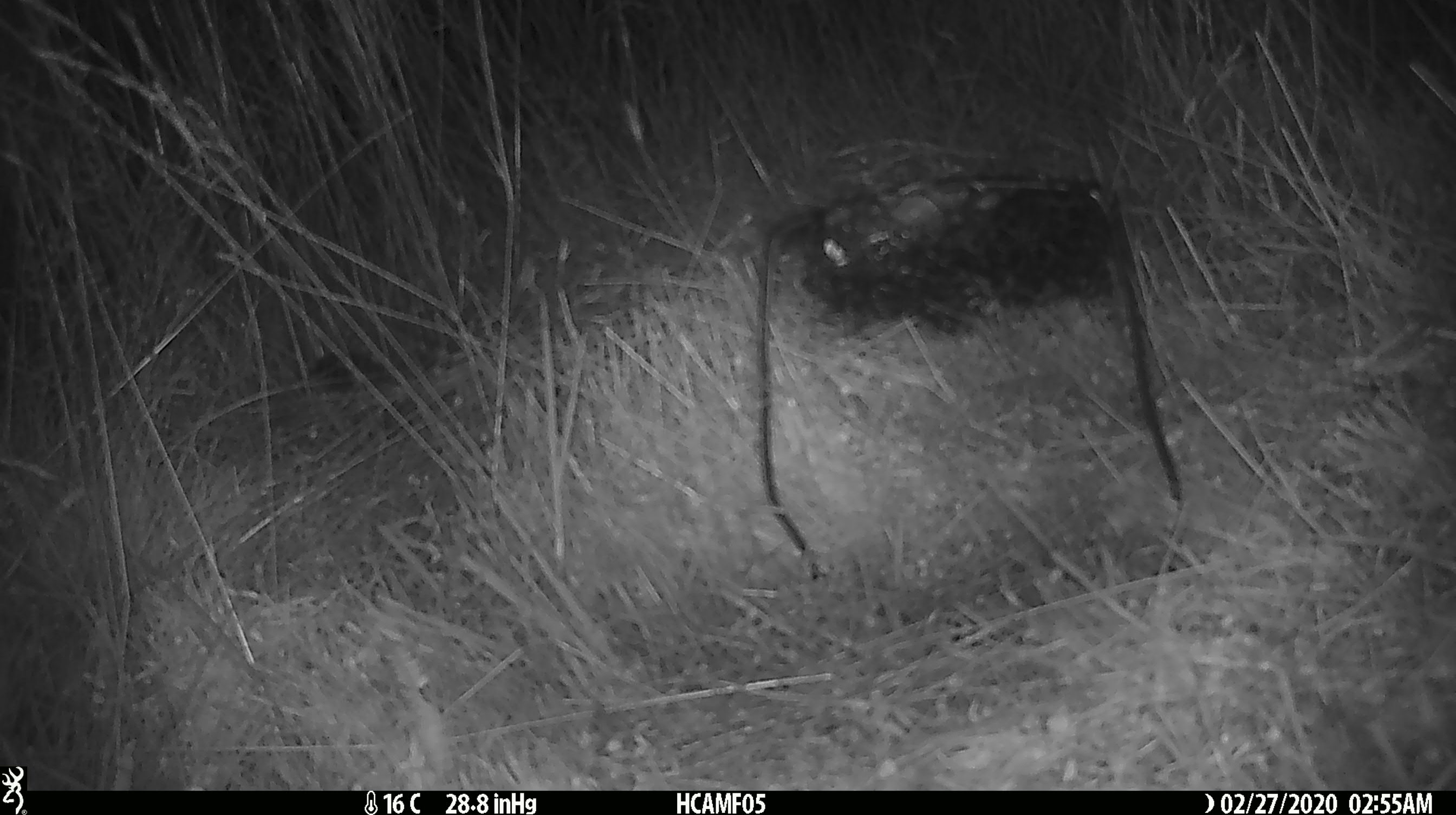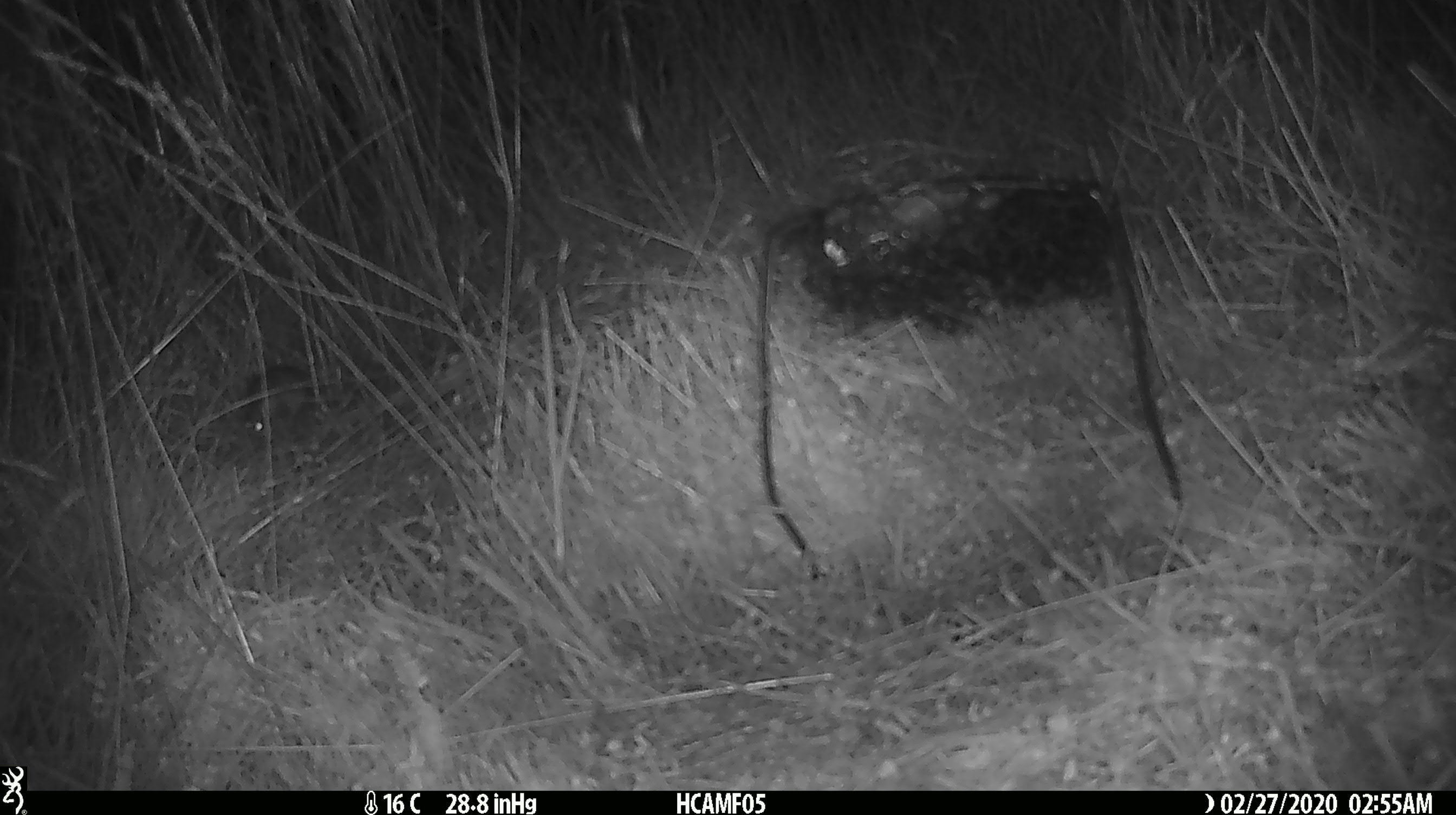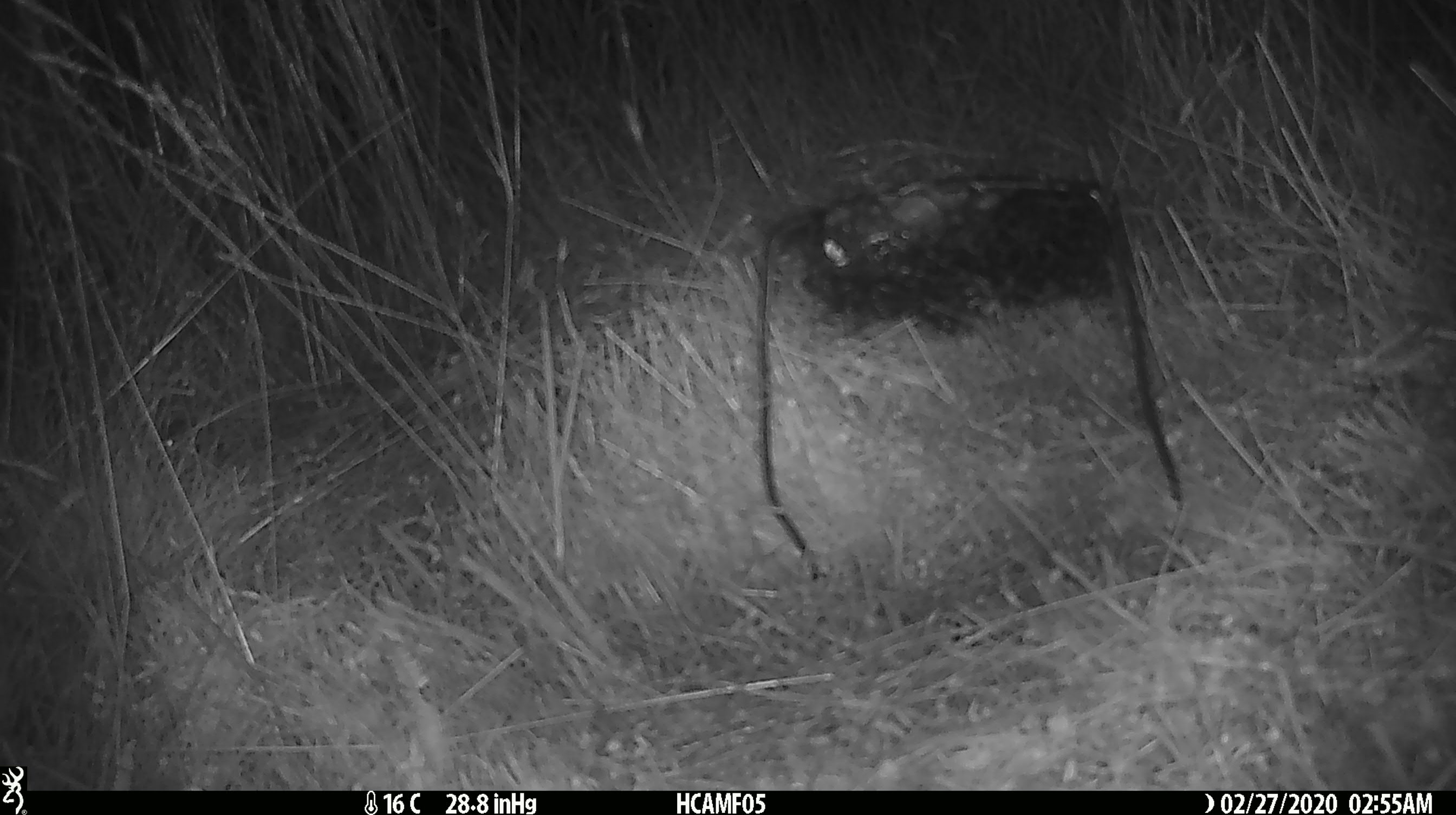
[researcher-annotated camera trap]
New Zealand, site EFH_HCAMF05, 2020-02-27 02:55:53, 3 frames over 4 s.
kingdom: Animalia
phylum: Chordata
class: Mammalia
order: Rodentia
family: Muridae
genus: Mus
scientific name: Mus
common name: mouse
Mouse (Mus).